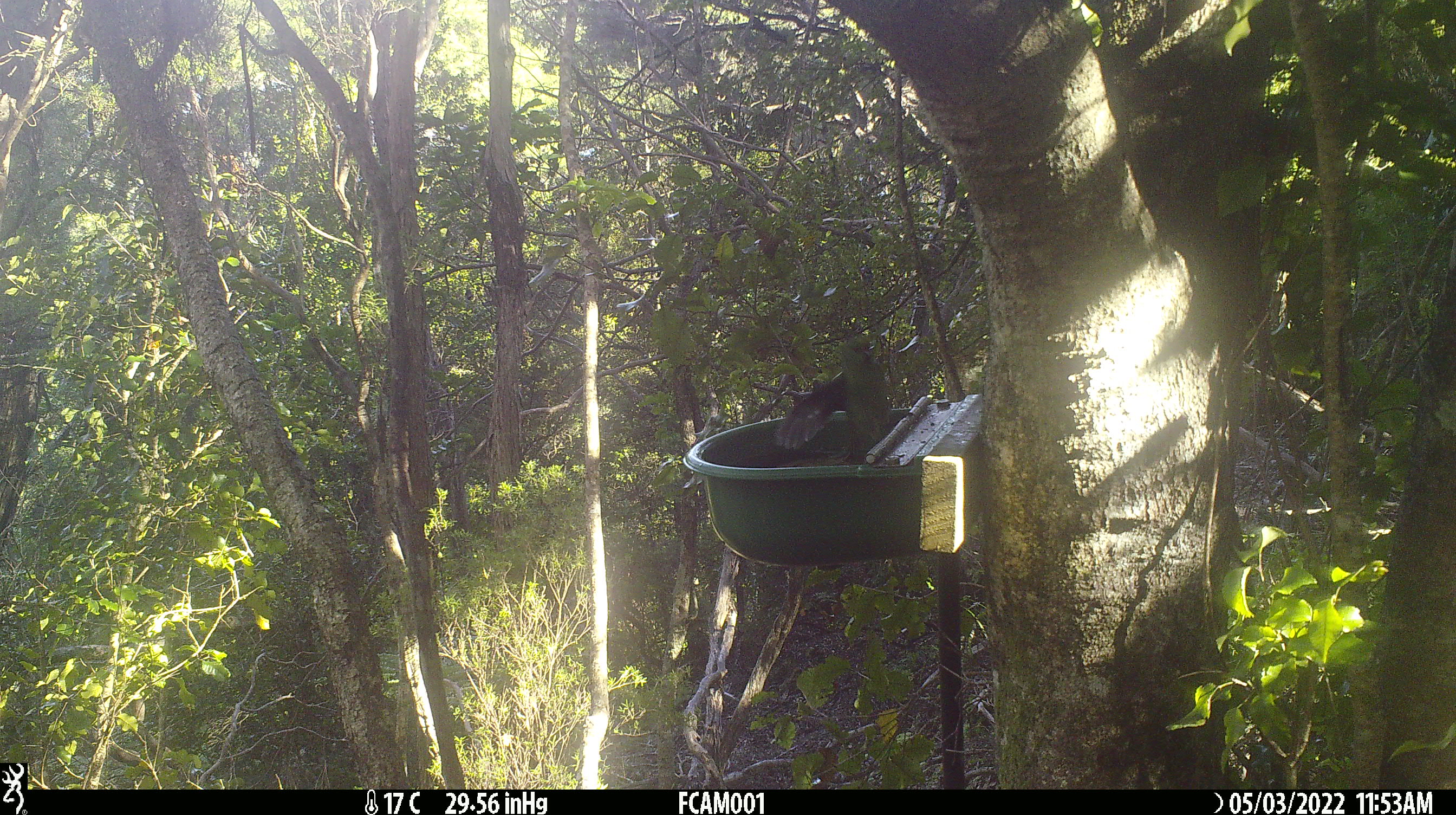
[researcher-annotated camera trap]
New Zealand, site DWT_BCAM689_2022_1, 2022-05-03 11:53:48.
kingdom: Animalia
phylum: Chordata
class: Aves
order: Psittaciformes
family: Psittaculidae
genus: Cyanoramphus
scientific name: Cyanoramphus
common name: parakeet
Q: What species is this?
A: Parakeet (Cyanoramphus).